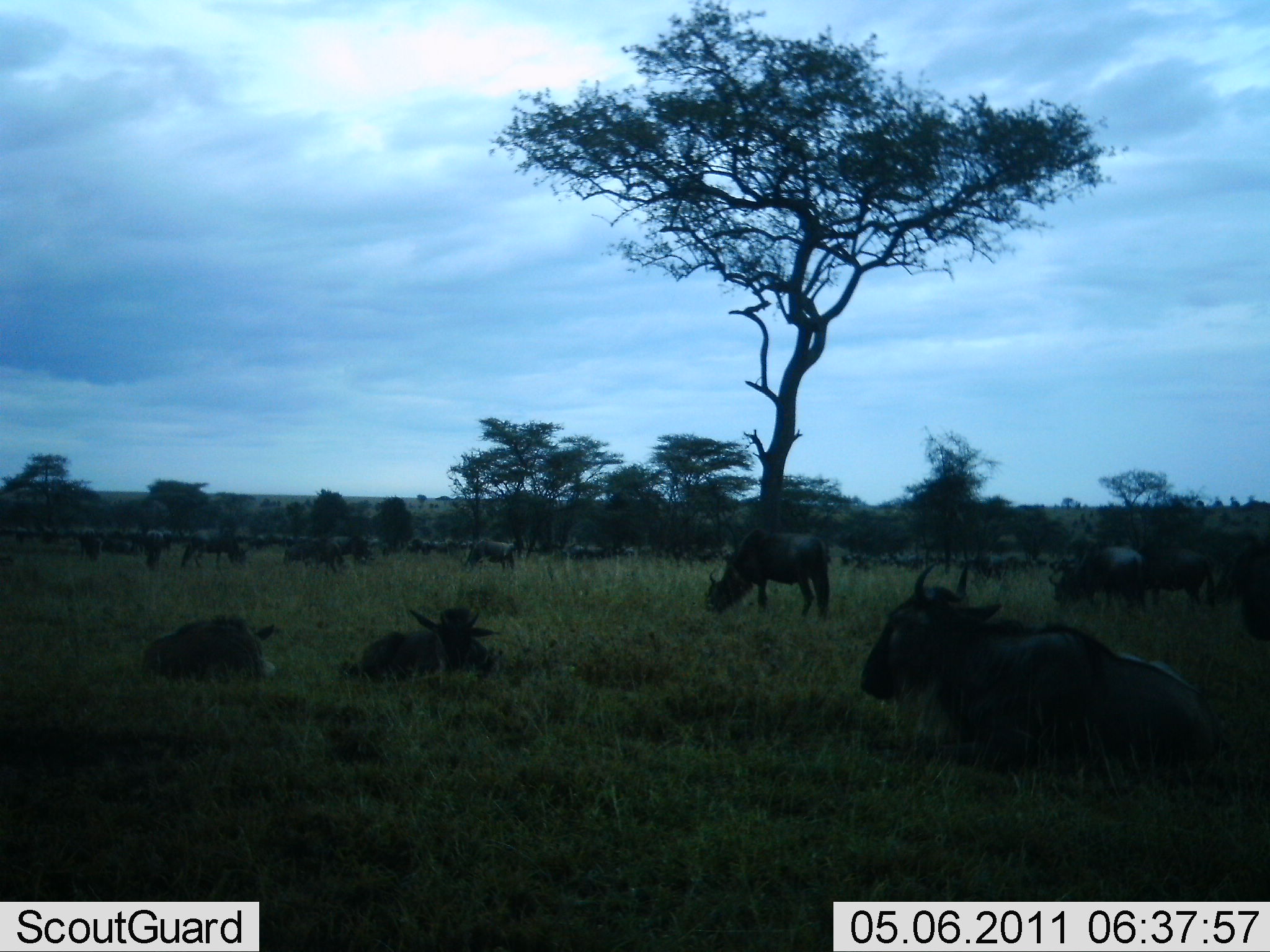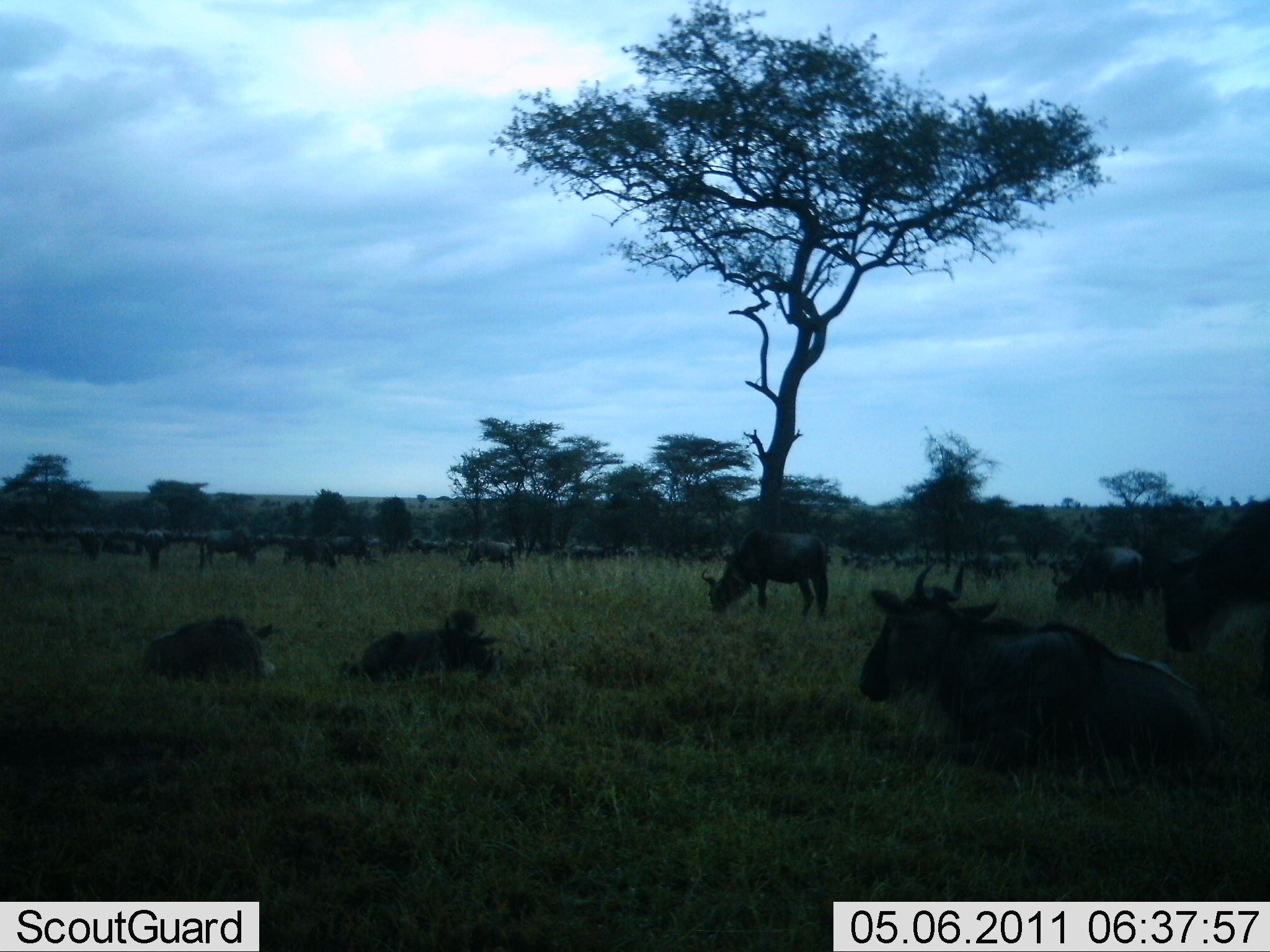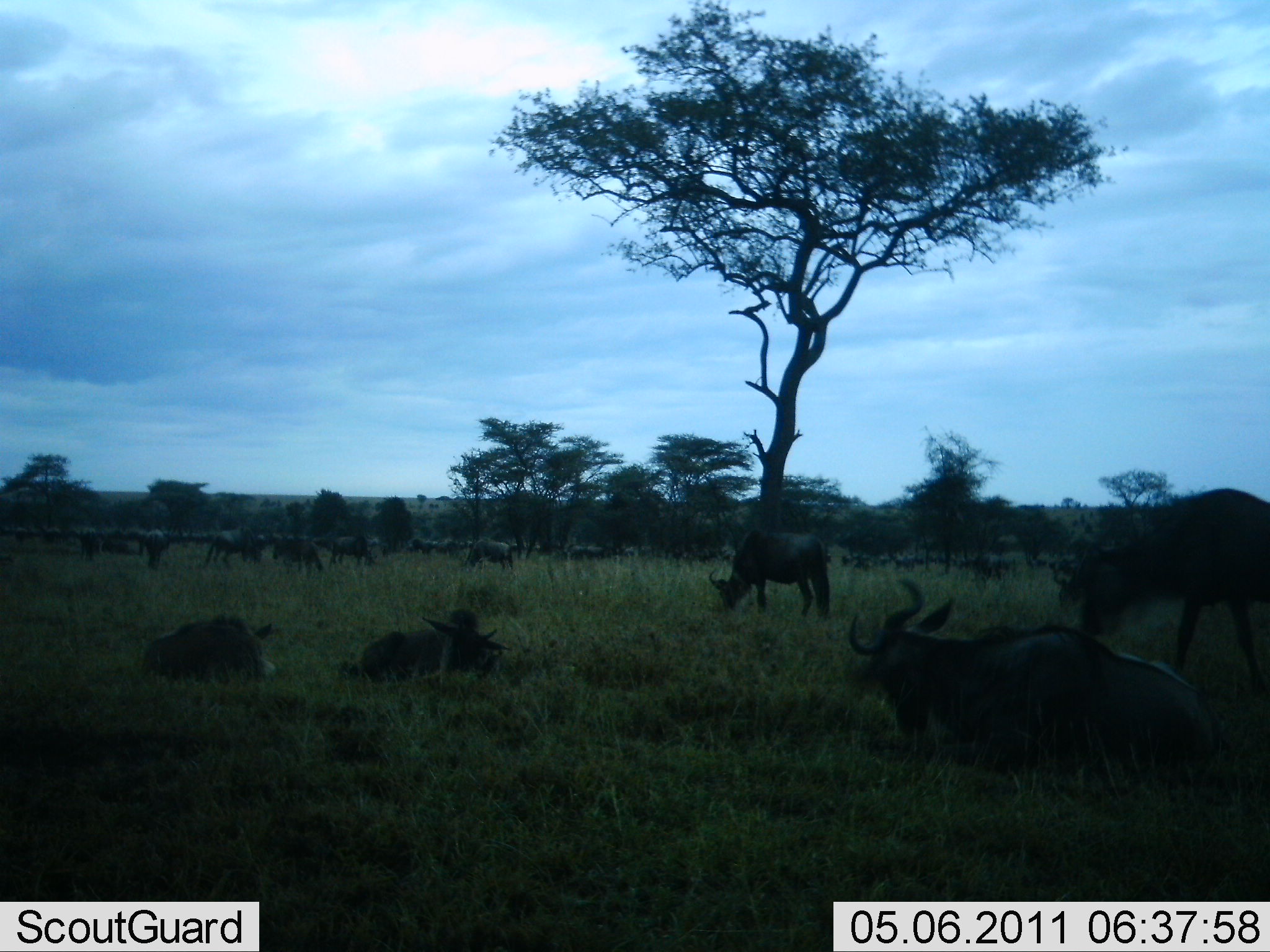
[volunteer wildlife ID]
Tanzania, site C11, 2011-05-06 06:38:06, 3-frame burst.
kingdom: Animalia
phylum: Chordata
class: Mammalia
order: Artiodactyla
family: Bovidae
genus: Connochaetes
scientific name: Connochaetes taurinus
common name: blue wildebeest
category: wildebeest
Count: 11-50.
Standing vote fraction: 47%.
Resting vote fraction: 80%.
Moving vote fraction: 33%.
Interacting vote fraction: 13%.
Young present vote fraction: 0%.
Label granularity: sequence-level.